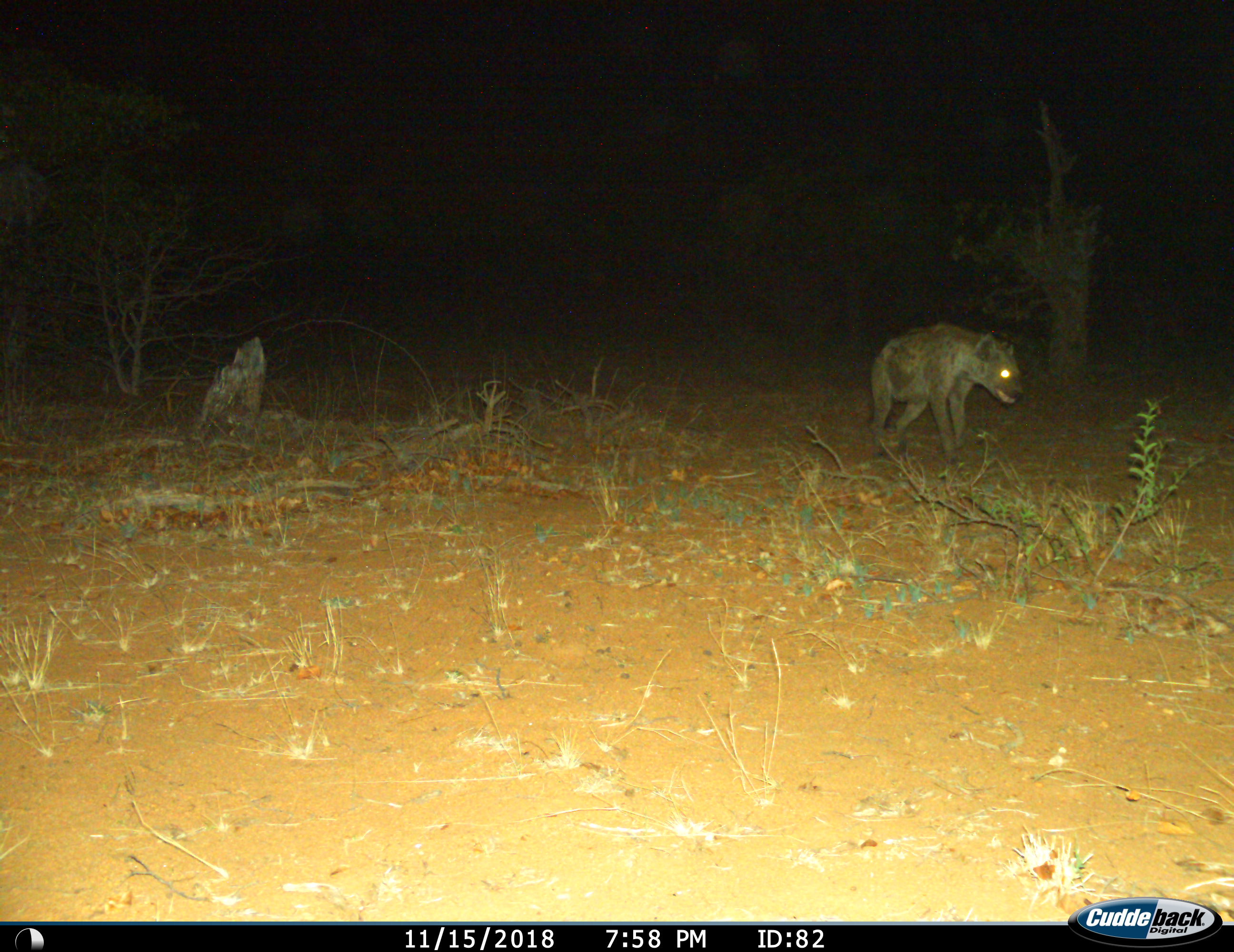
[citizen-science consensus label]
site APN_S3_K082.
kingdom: Animalia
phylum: Chordata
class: Mammalia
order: Carnivora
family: Hyaenidae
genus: Crocuta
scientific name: Crocuta crocuta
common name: spotted hyena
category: hyenaspotted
Hyenaspotted (spotted hyena) (Crocuta crocuta), count 1. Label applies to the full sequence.